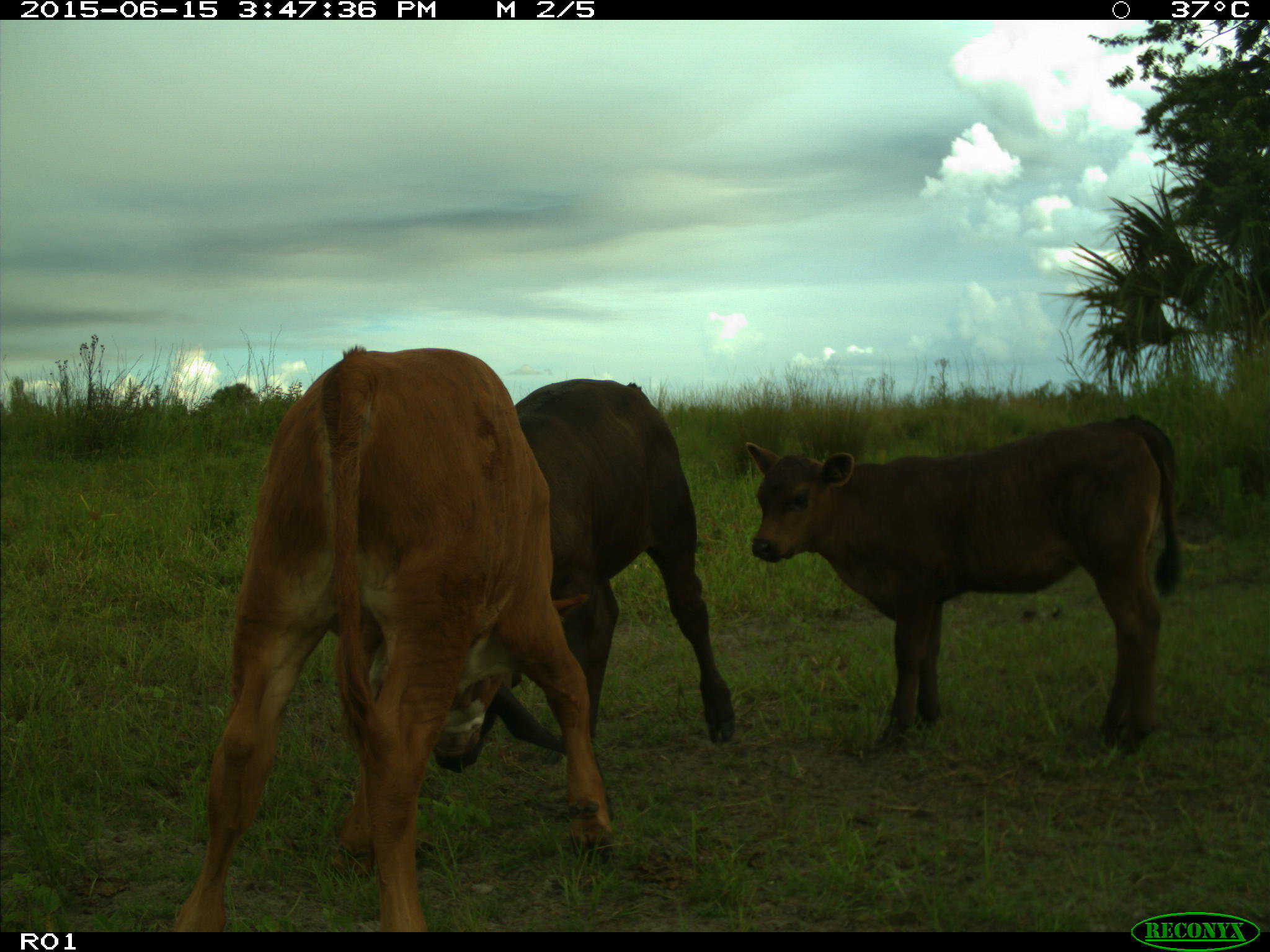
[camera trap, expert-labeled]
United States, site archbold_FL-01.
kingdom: Animalia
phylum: Chordata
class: Mammalia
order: Artiodactyla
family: Bovidae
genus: Bos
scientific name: Bos taurus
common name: domestic cow